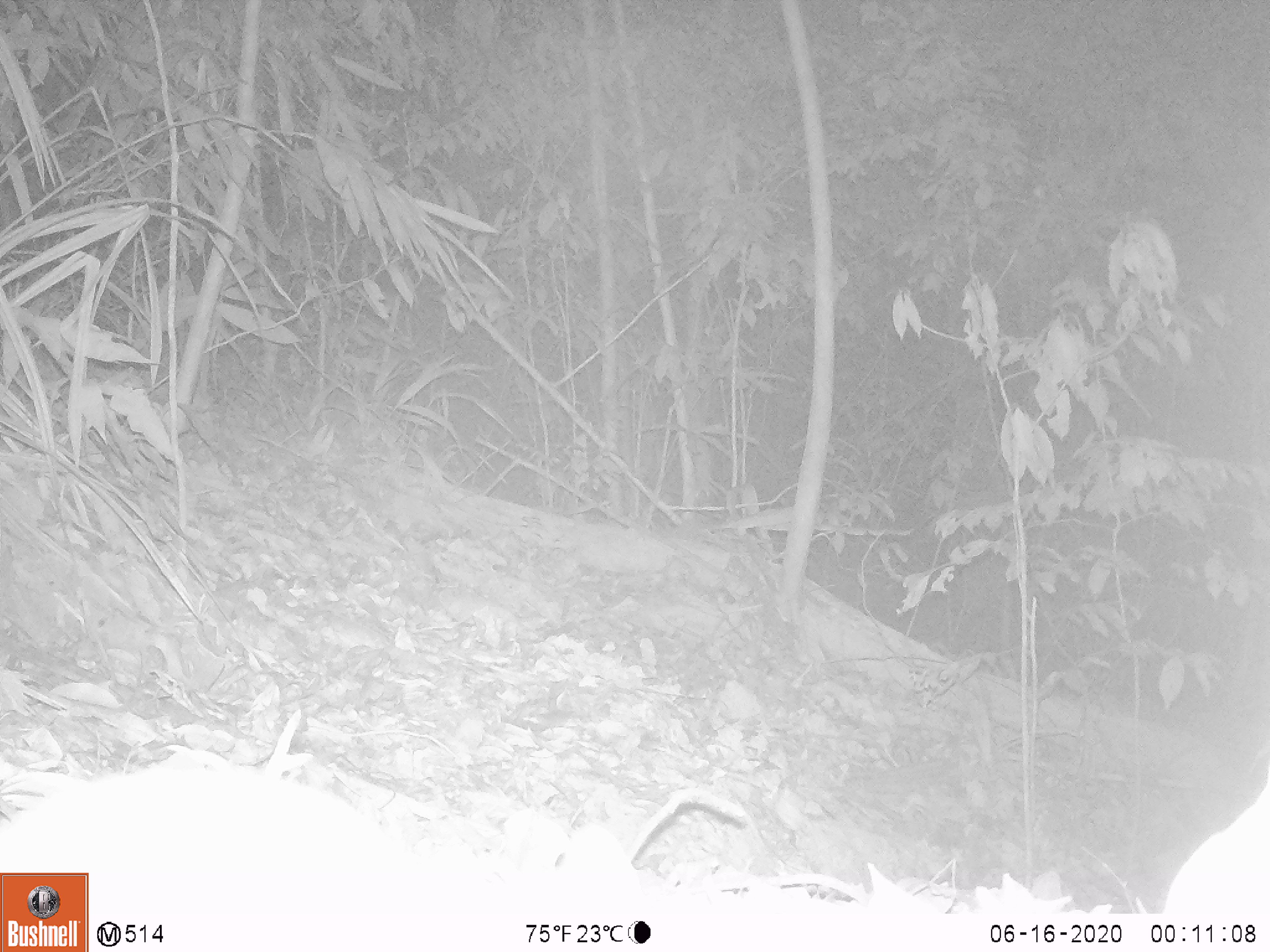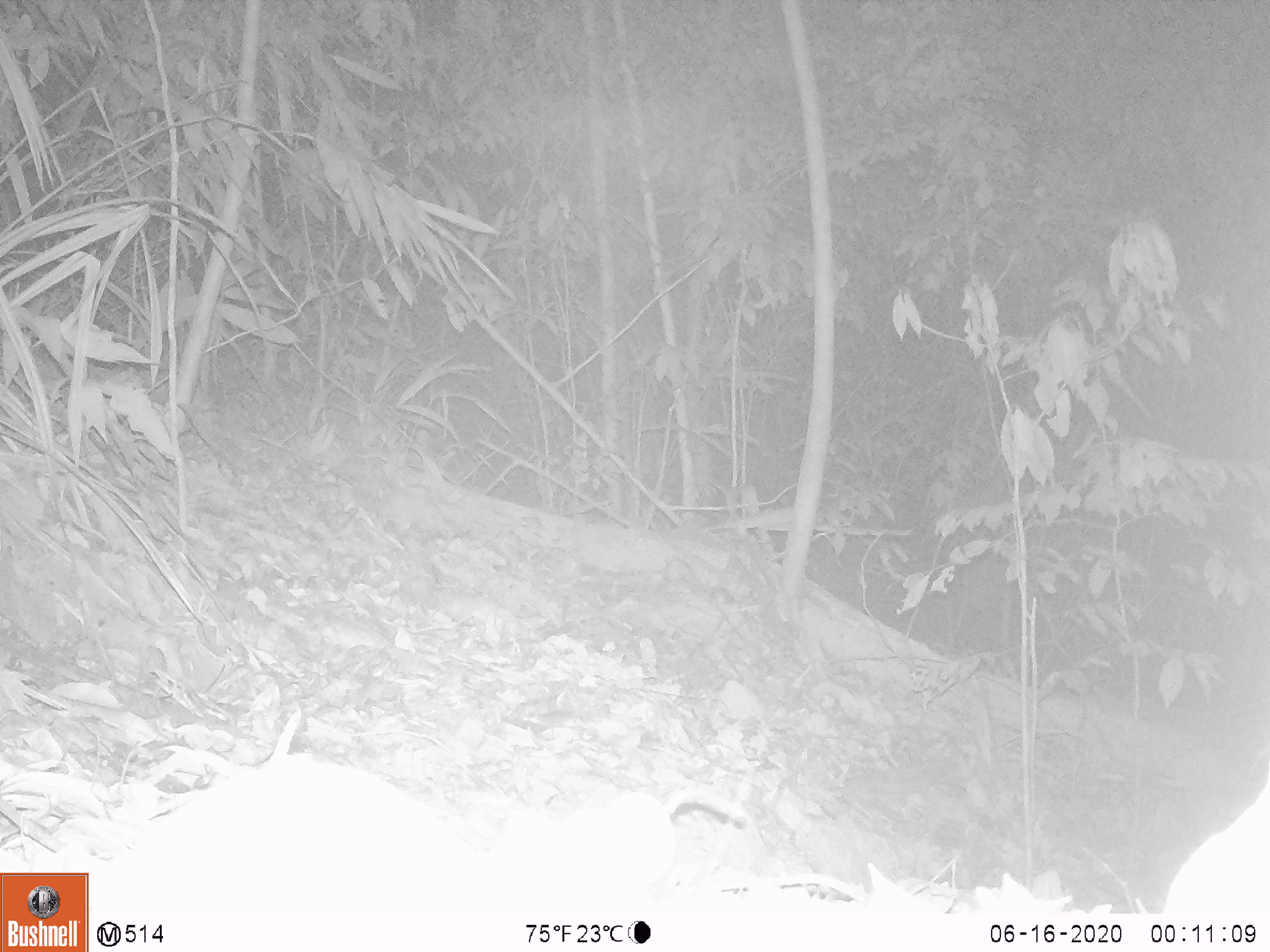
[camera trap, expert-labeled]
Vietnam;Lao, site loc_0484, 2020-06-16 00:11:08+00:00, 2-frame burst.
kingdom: Animalia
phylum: Chordata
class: Mammalia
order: Rodentia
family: Muridae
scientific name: Muridae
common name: old-world mice and rats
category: unidentified murid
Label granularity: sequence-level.